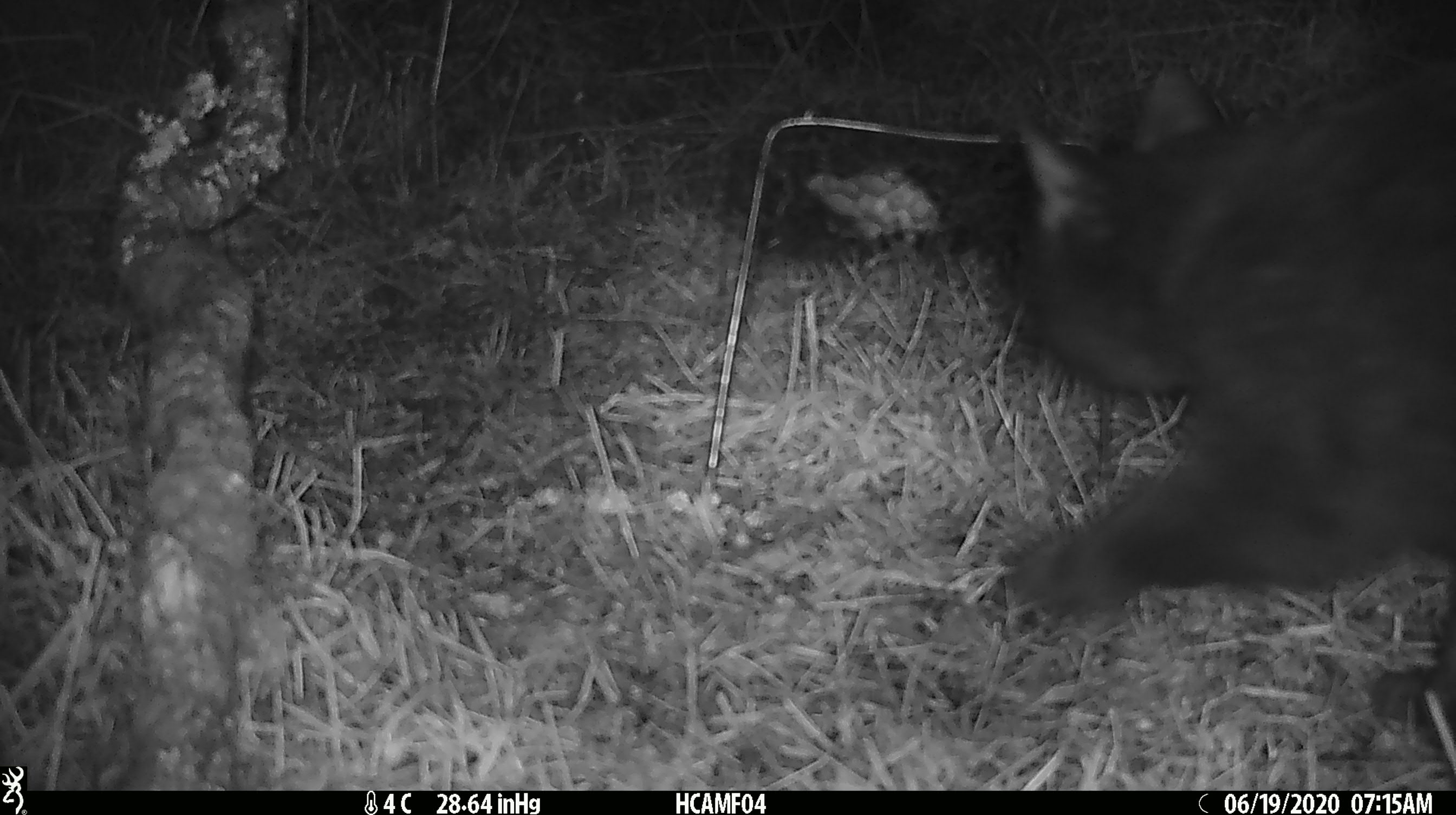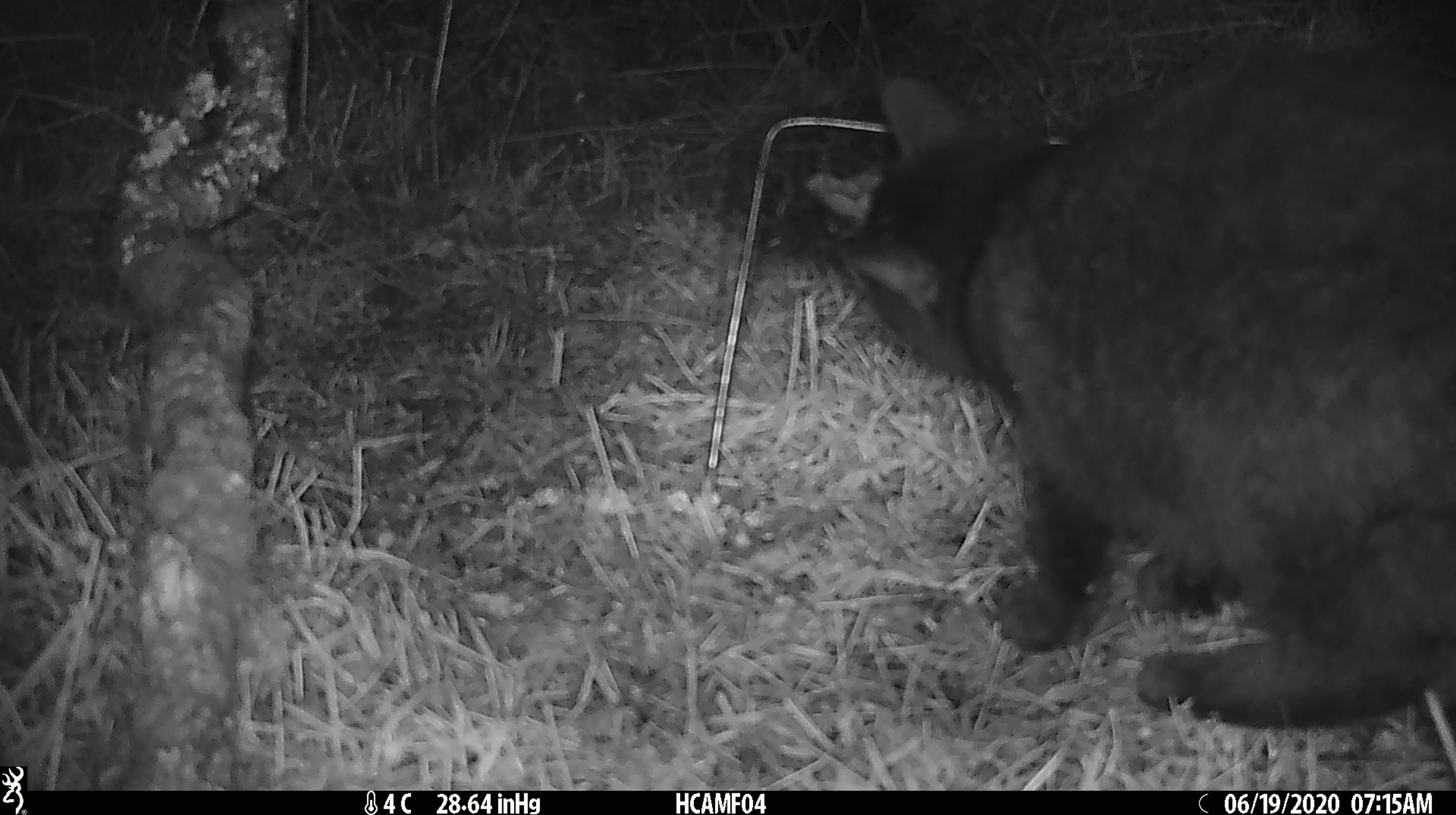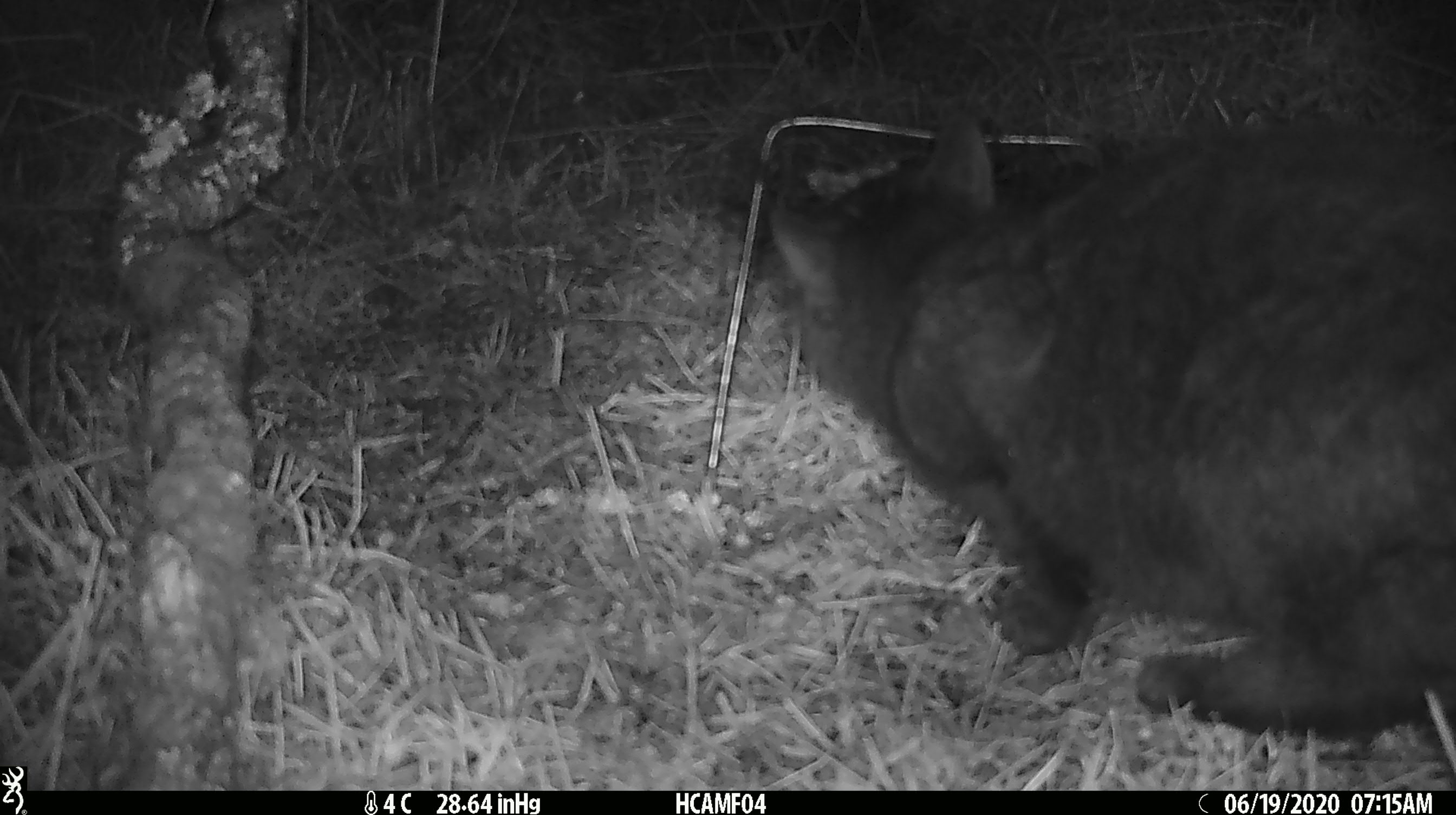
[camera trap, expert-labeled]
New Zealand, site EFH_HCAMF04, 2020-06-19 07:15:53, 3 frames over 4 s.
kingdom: Animalia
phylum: Chordata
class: Mammalia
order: Carnivora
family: Felidae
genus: Felis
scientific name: Felis catus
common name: domestic cat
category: cat